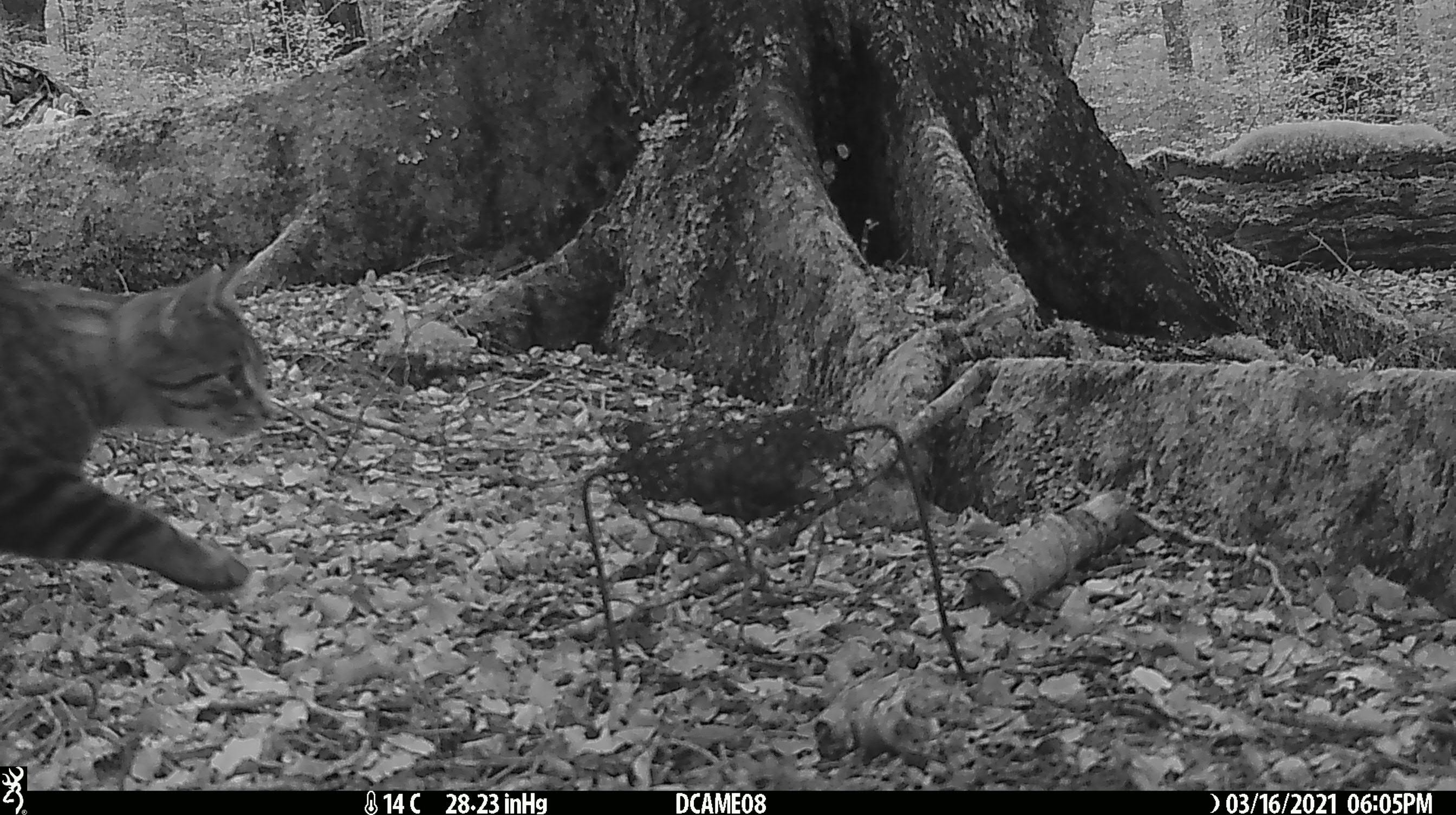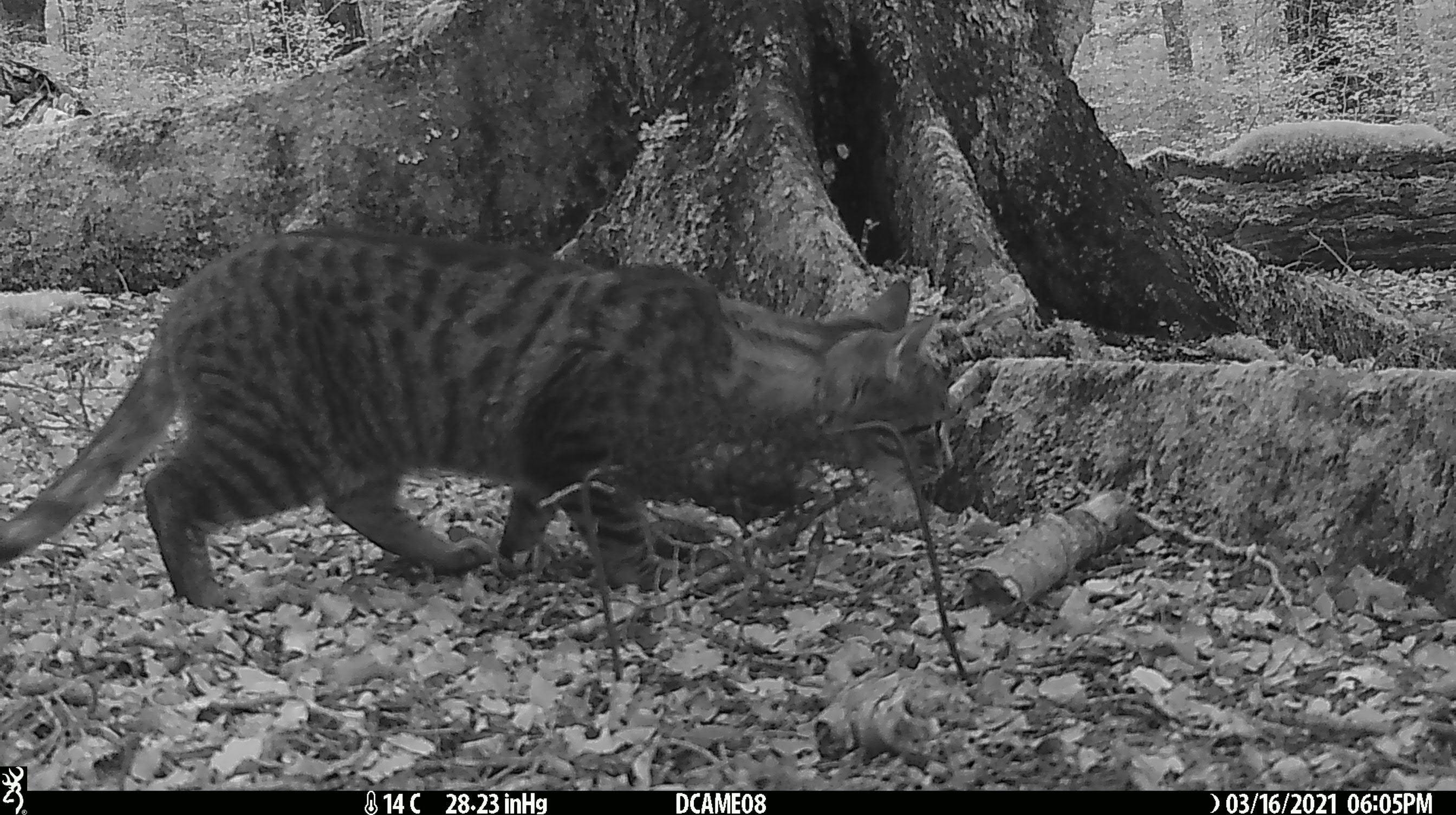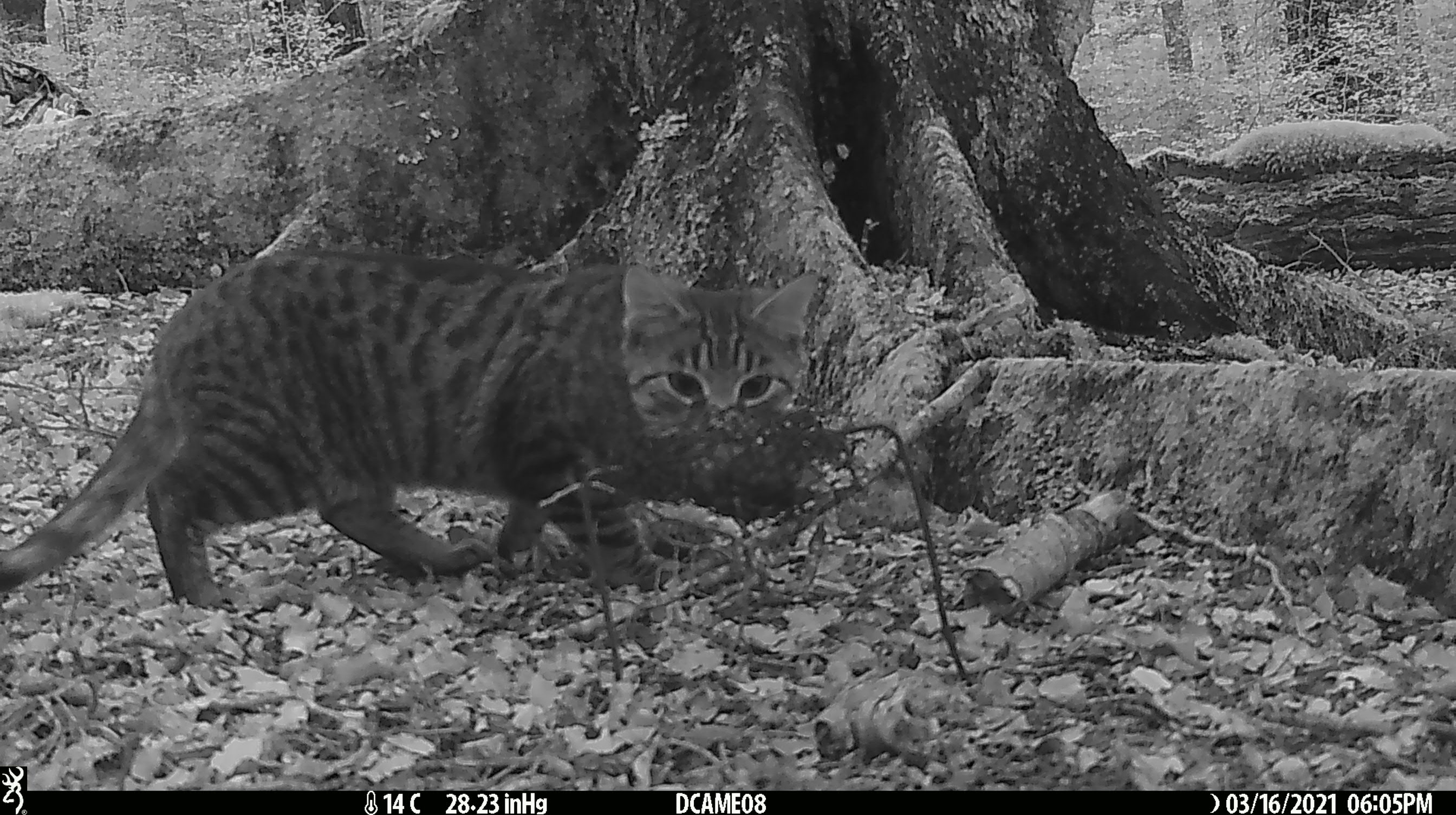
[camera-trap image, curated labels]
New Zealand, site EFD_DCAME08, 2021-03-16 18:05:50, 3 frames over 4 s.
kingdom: Animalia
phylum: Chordata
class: Mammalia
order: Carnivora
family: Felidae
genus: Felis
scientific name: Felis catus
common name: domestic cat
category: cat